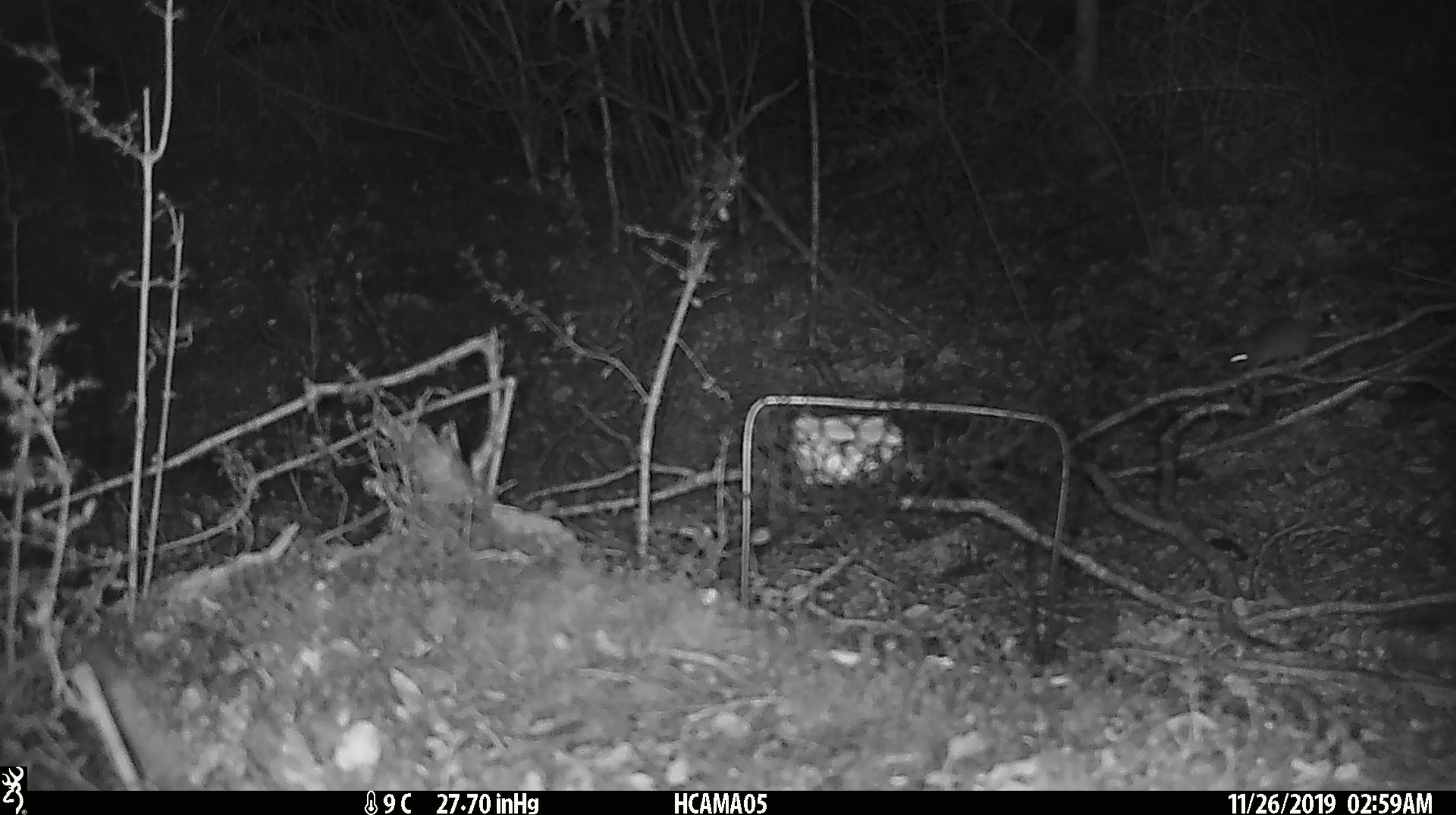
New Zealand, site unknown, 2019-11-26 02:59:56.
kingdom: Animalia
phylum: Chordata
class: Mammalia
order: Rodentia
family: Muridae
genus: Mus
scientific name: Mus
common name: mouse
Mouse (Mus).